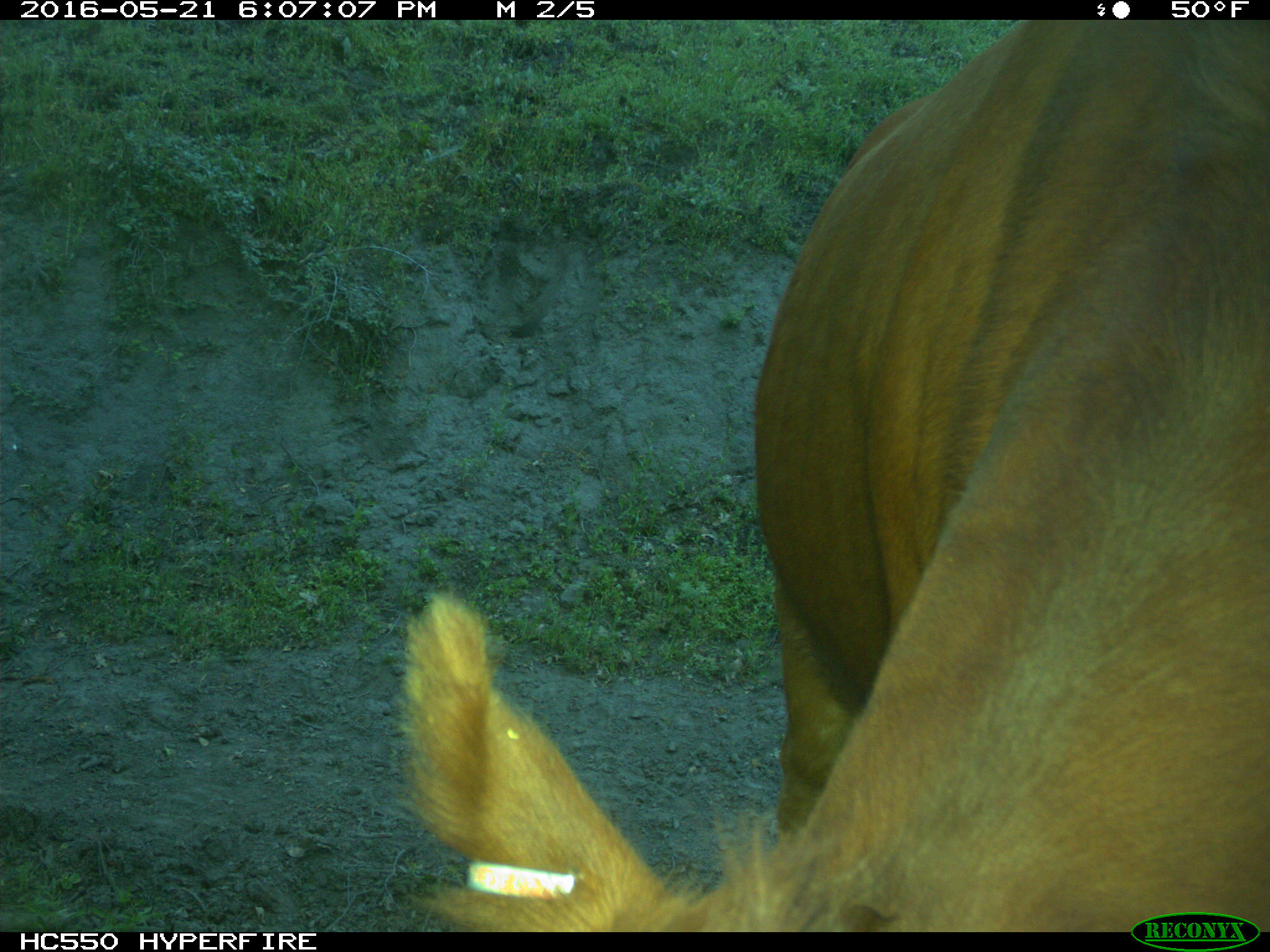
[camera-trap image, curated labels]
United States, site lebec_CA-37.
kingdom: Animalia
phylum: Chordata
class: Mammalia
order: Artiodactyla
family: Bovidae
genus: Bos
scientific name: Bos taurus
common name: domestic cow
Bos taurus (domestic cow).